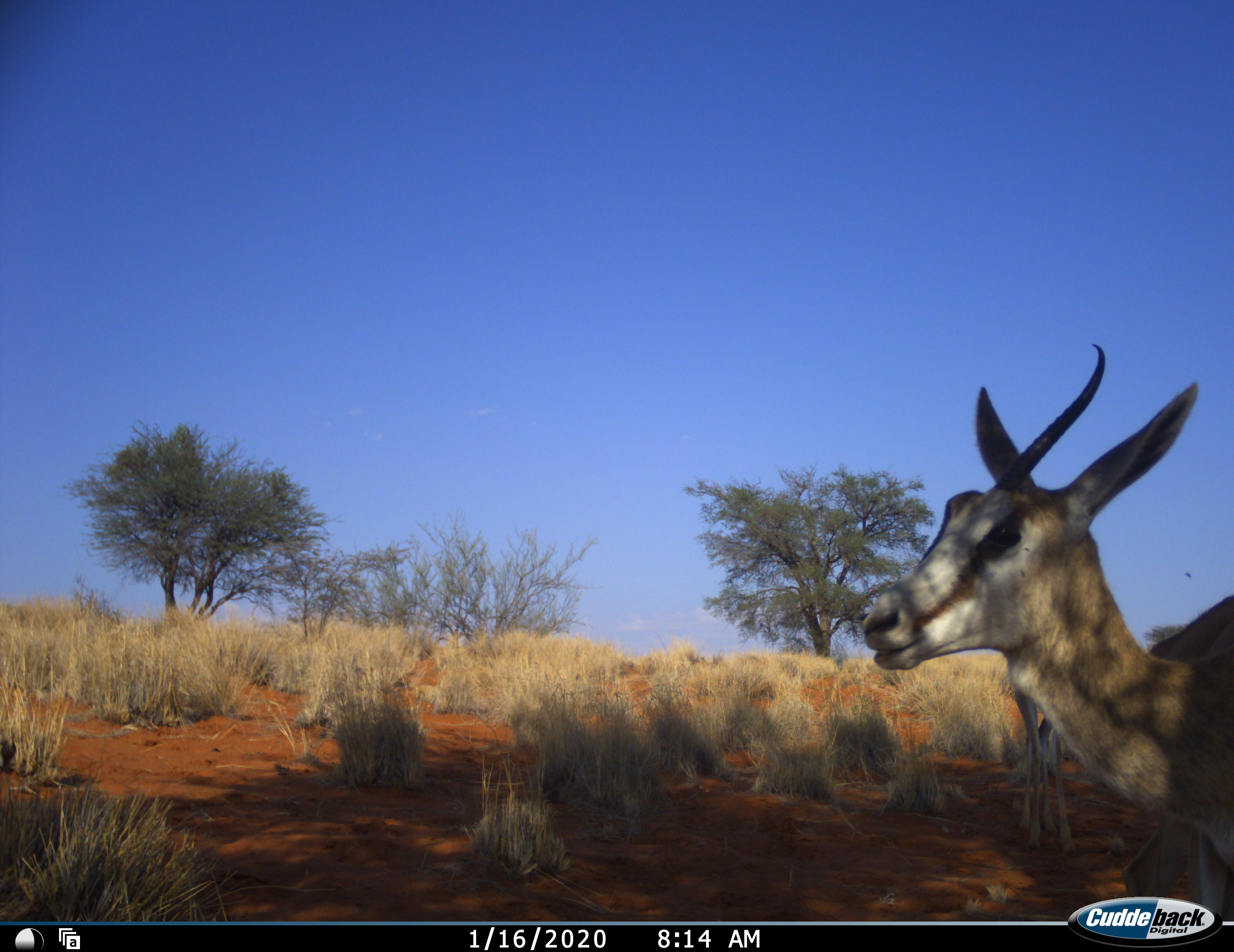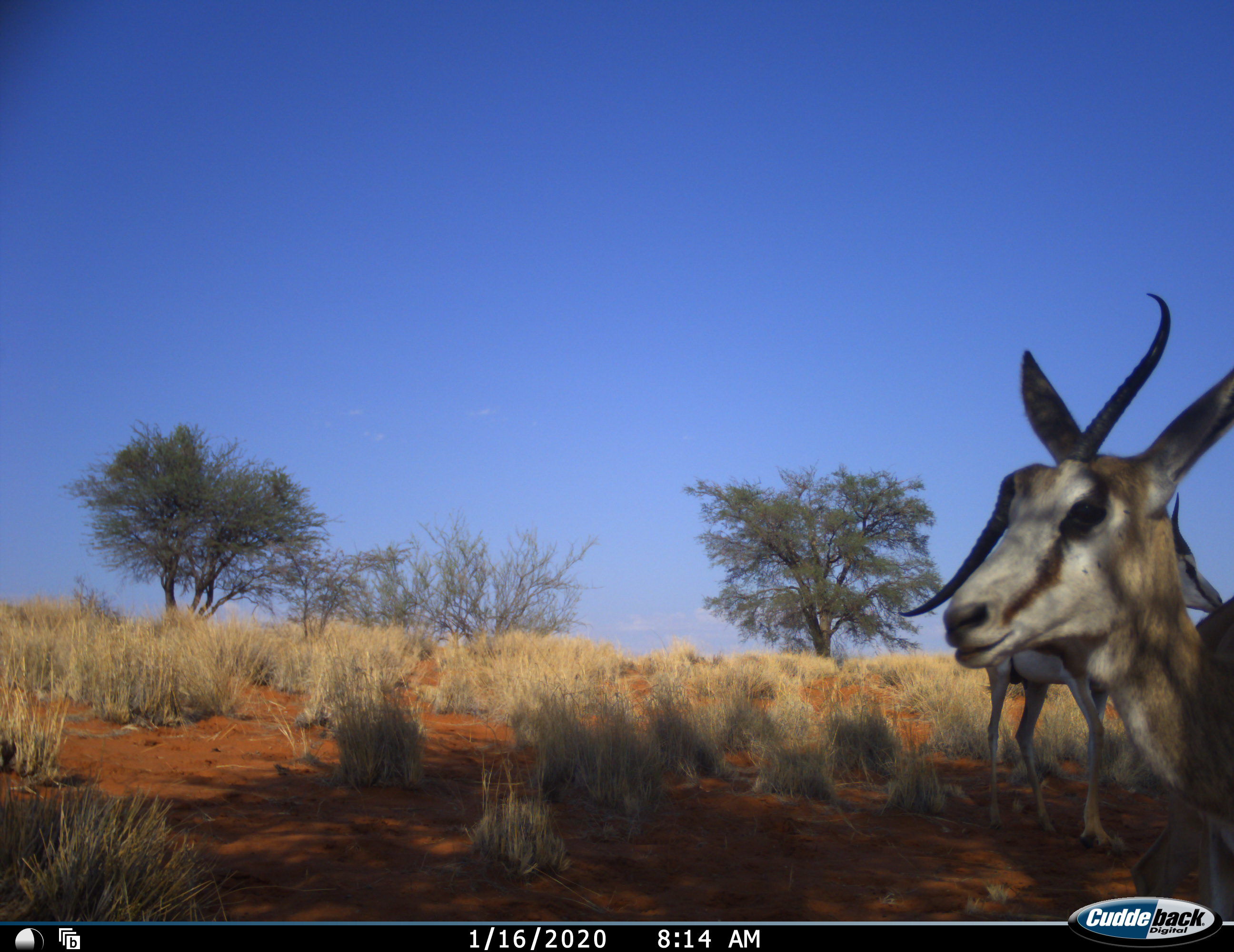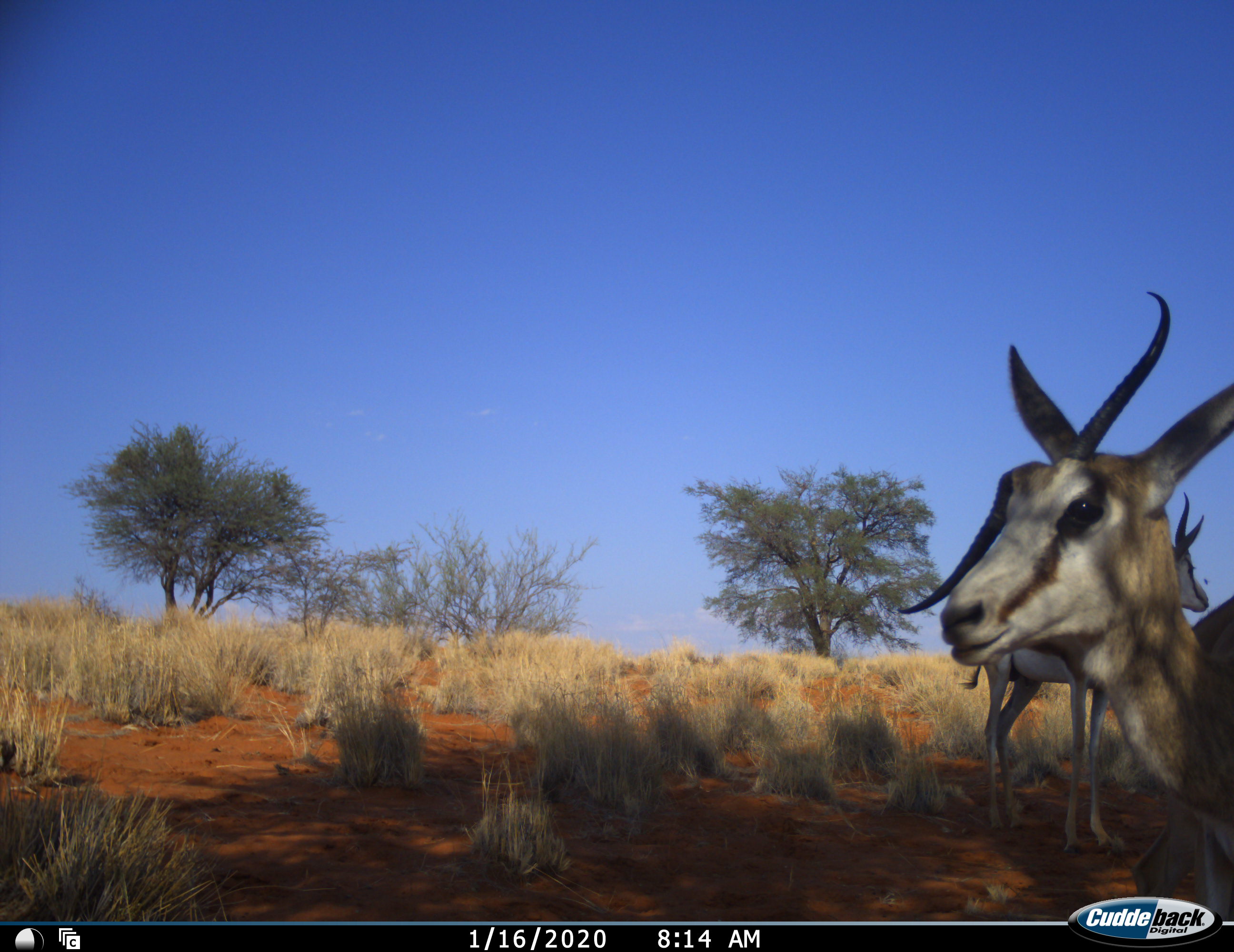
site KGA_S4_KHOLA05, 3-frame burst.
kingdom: Animalia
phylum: Chordata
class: Mammalia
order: Artiodactyla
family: Bovidae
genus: Antidorcas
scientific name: Antidorcas marsupialis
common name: springbok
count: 2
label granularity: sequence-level